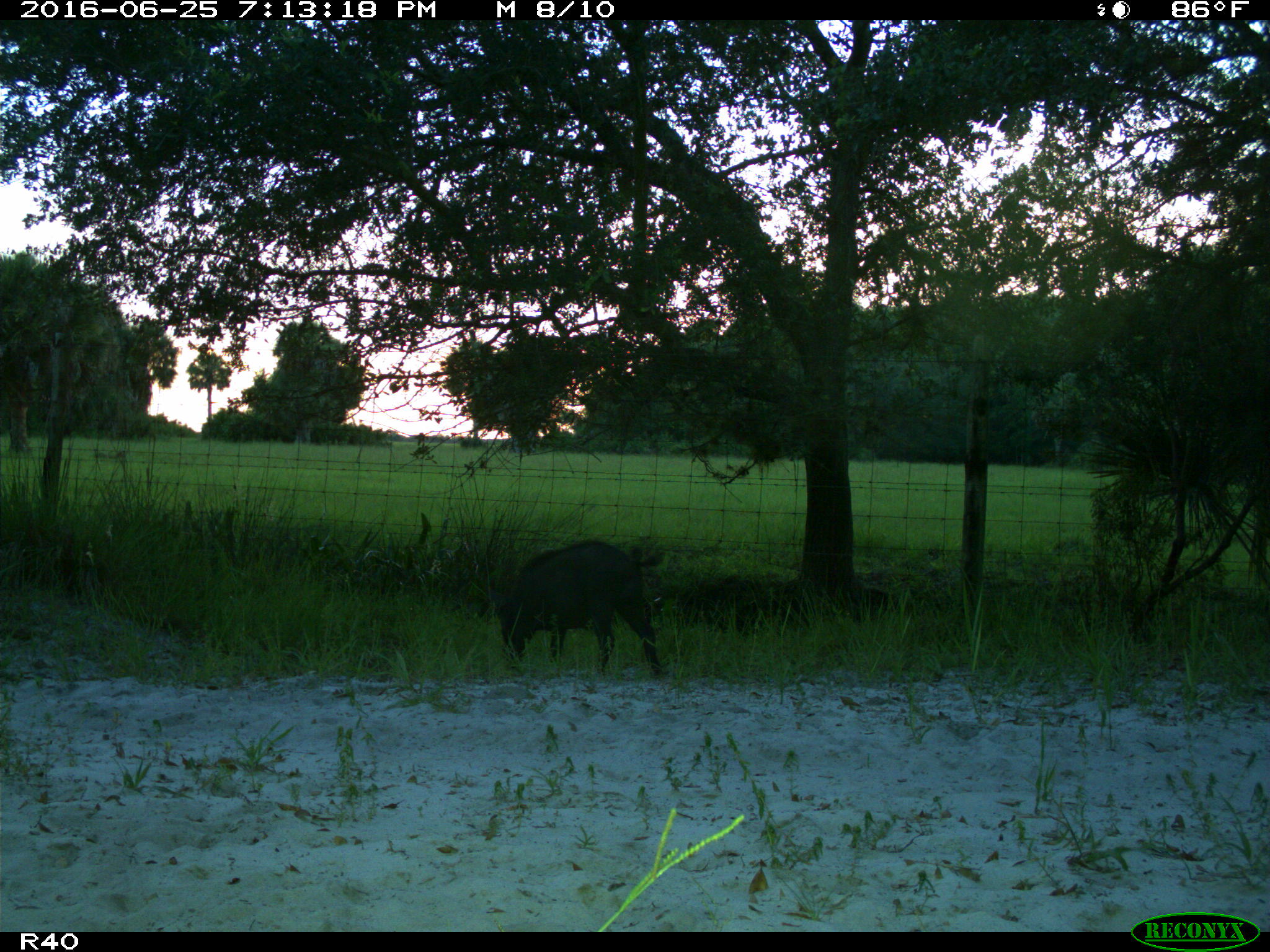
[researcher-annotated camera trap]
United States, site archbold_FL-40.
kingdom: Animalia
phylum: Chordata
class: Mammalia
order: Artiodactyla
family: Suidae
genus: Sus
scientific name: Sus scrofa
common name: wild boar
Sus scrofa (wild boar).